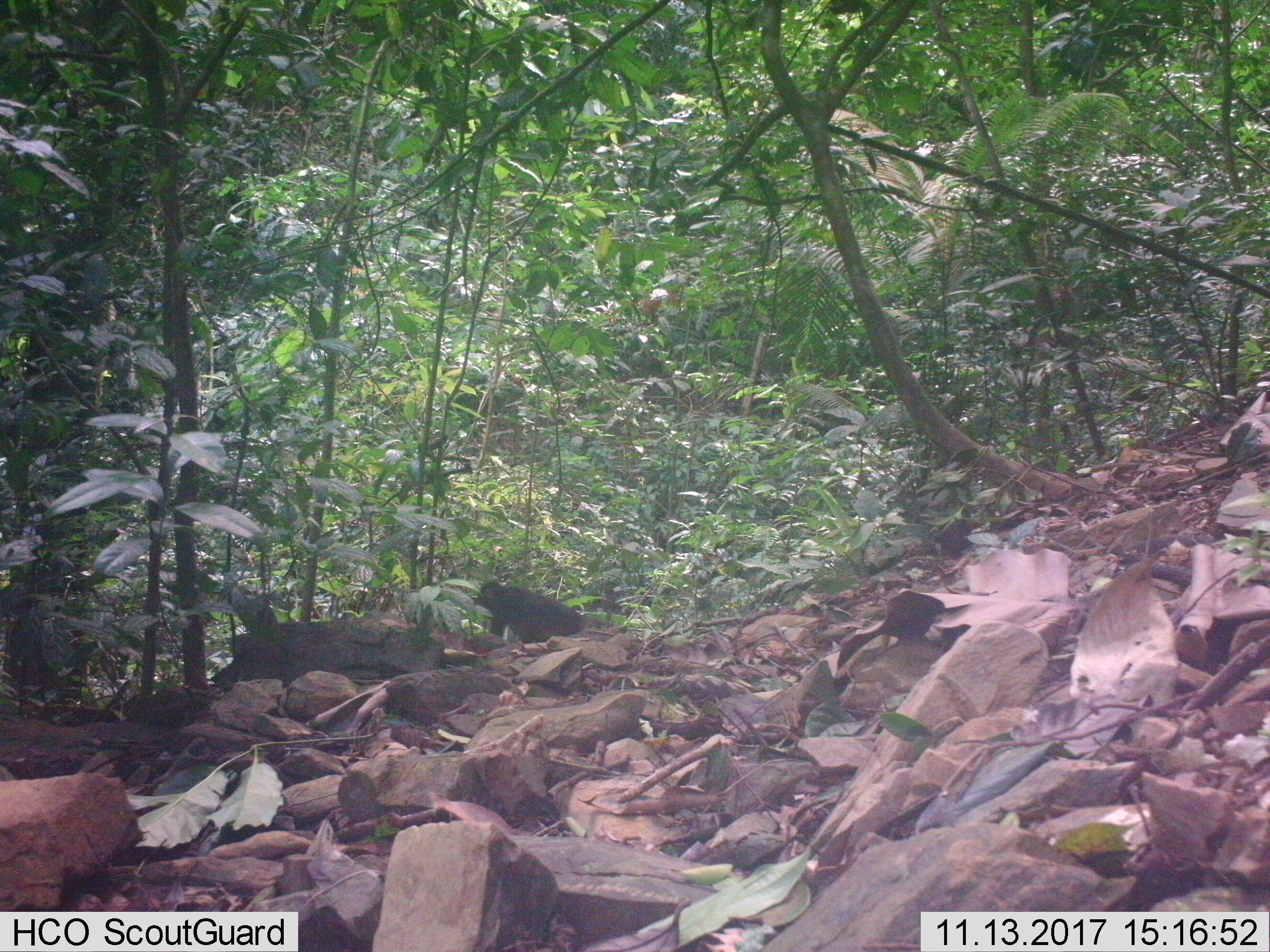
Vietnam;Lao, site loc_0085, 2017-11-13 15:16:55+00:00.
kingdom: Animalia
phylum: Chordata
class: Mammalia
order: Primates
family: Cercopithecidae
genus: Macaca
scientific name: Macaca arctoides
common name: stump-tailed macaque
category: stump tailed macaque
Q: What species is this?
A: Stump tailed macaque (stump-tailed macaque) (Macaca arctoides).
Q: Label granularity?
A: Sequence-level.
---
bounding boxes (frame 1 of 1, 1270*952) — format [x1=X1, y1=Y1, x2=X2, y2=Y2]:
stump tailed macaque: [x1=474, y1=581, x2=586, y2=644]